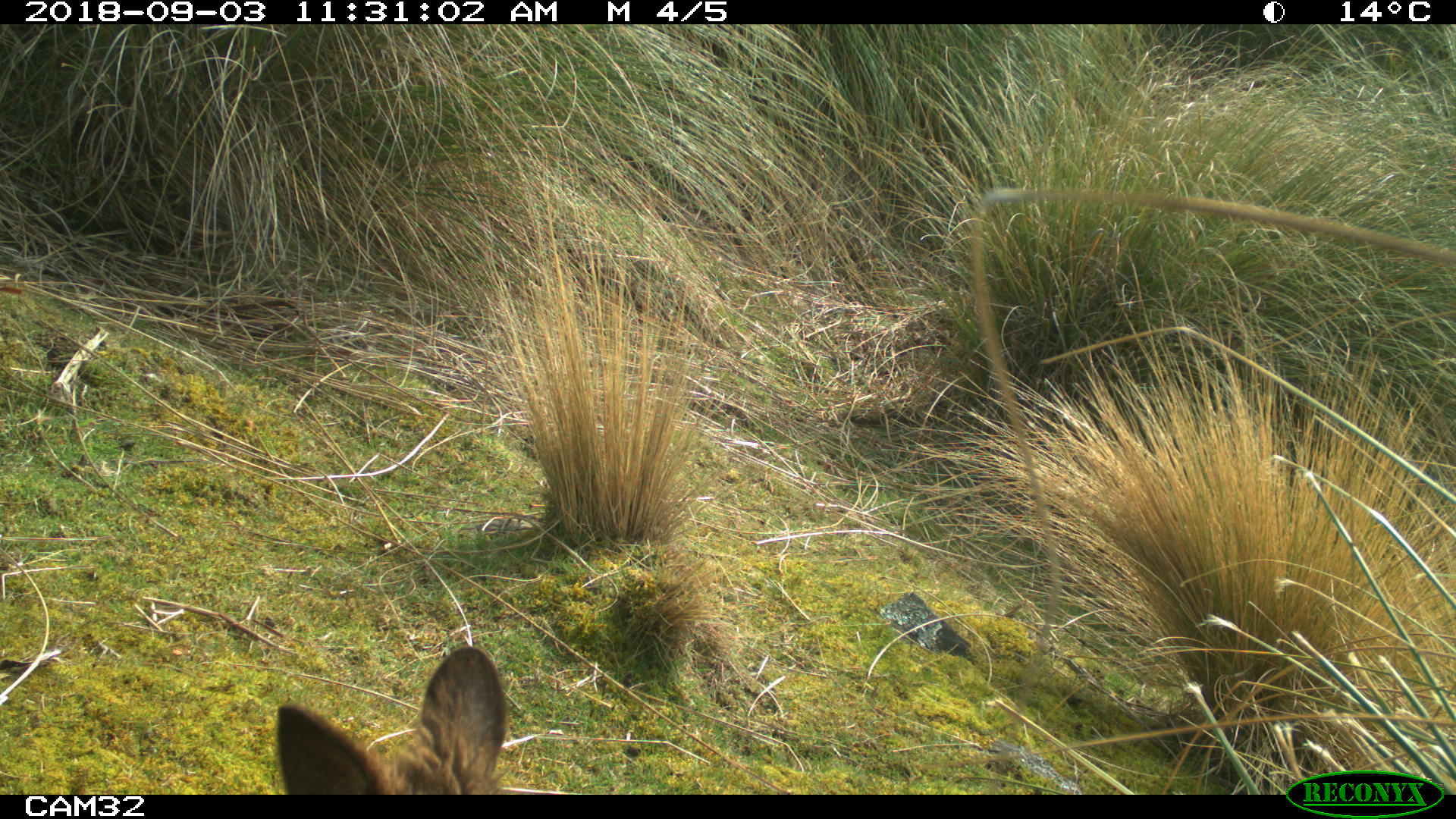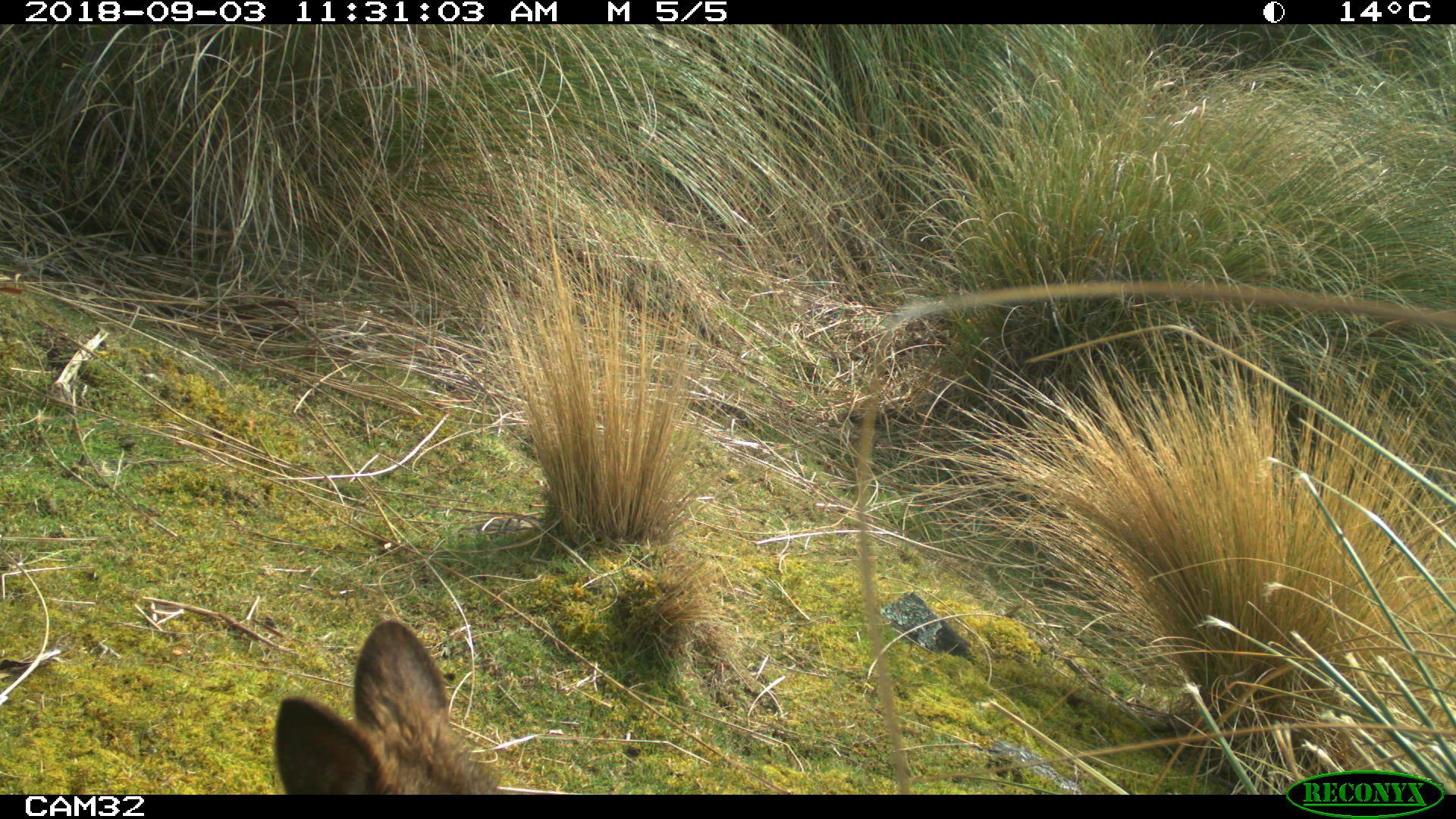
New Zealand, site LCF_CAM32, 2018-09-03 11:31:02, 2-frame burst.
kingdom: Animalia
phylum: Chordata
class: Mammalia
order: Diprotodontia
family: Macropodidae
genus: Notamacropus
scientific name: Notamacropus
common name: wallaby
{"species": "wallaby (Notamacropus)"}